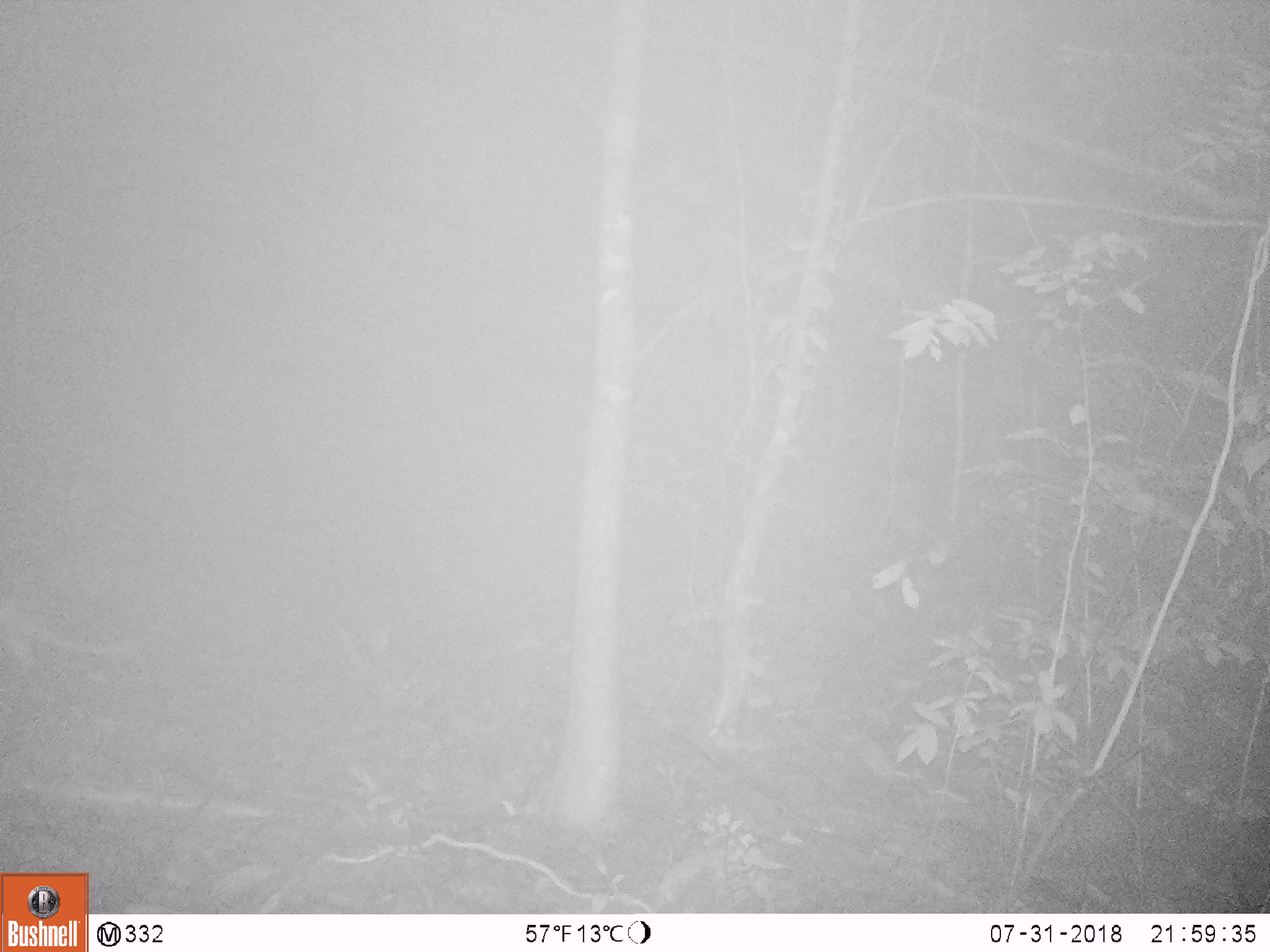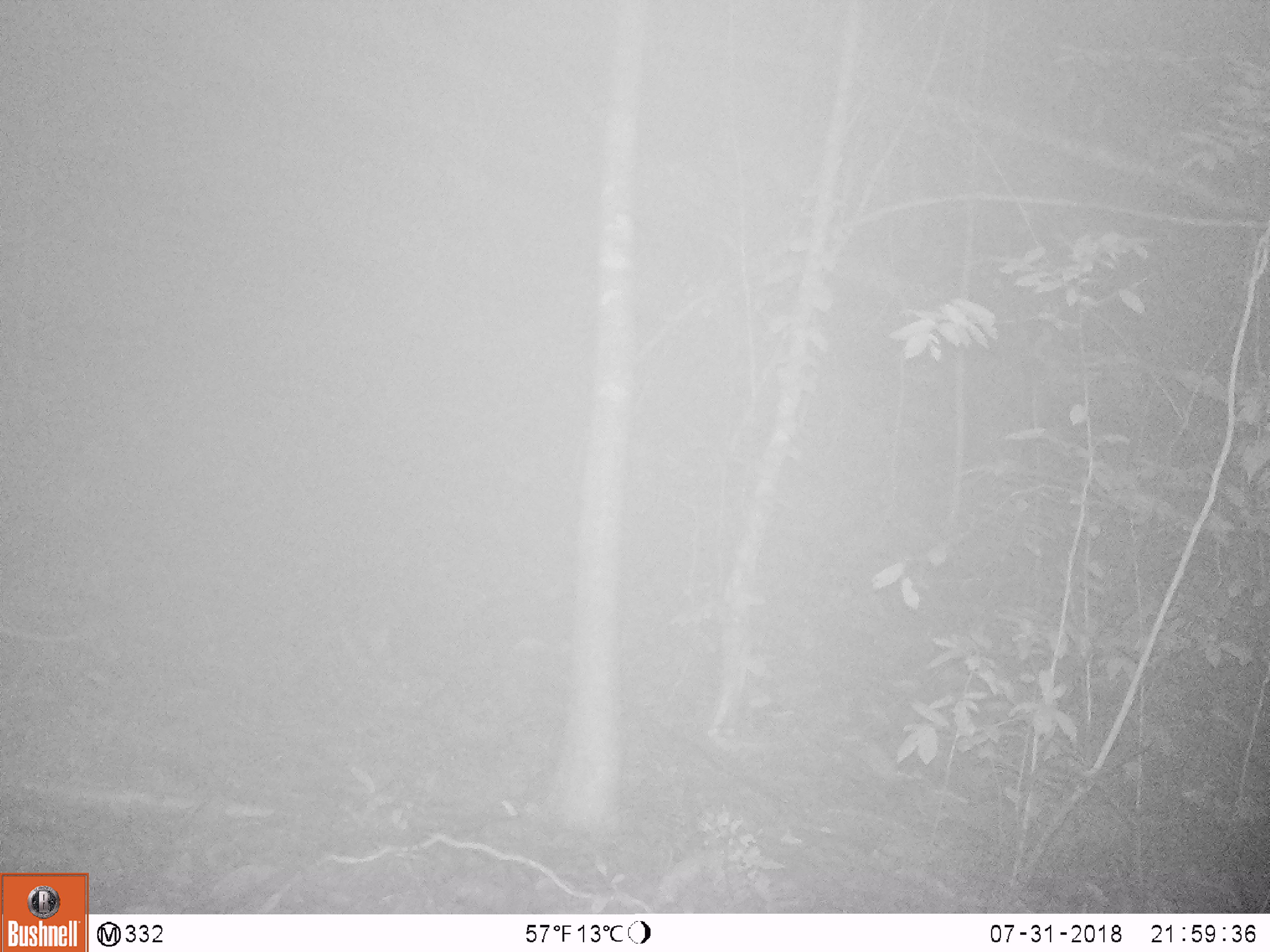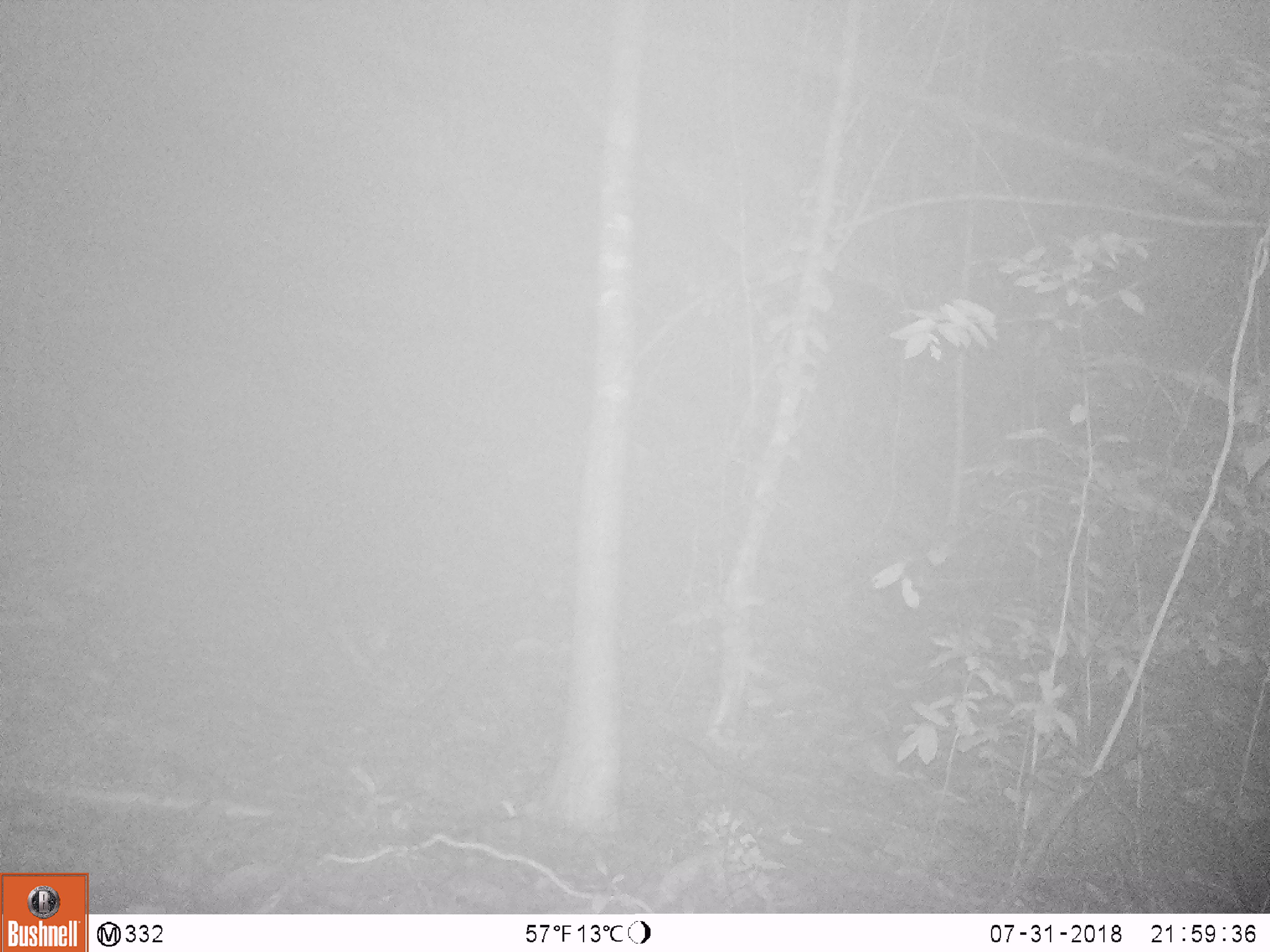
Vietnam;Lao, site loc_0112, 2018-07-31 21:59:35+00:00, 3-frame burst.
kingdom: Animalia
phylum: Chordata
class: Mammalia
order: Carnivora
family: Viverridae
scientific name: Paradoxurinae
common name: palm civet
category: unidentified palm civet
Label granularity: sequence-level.